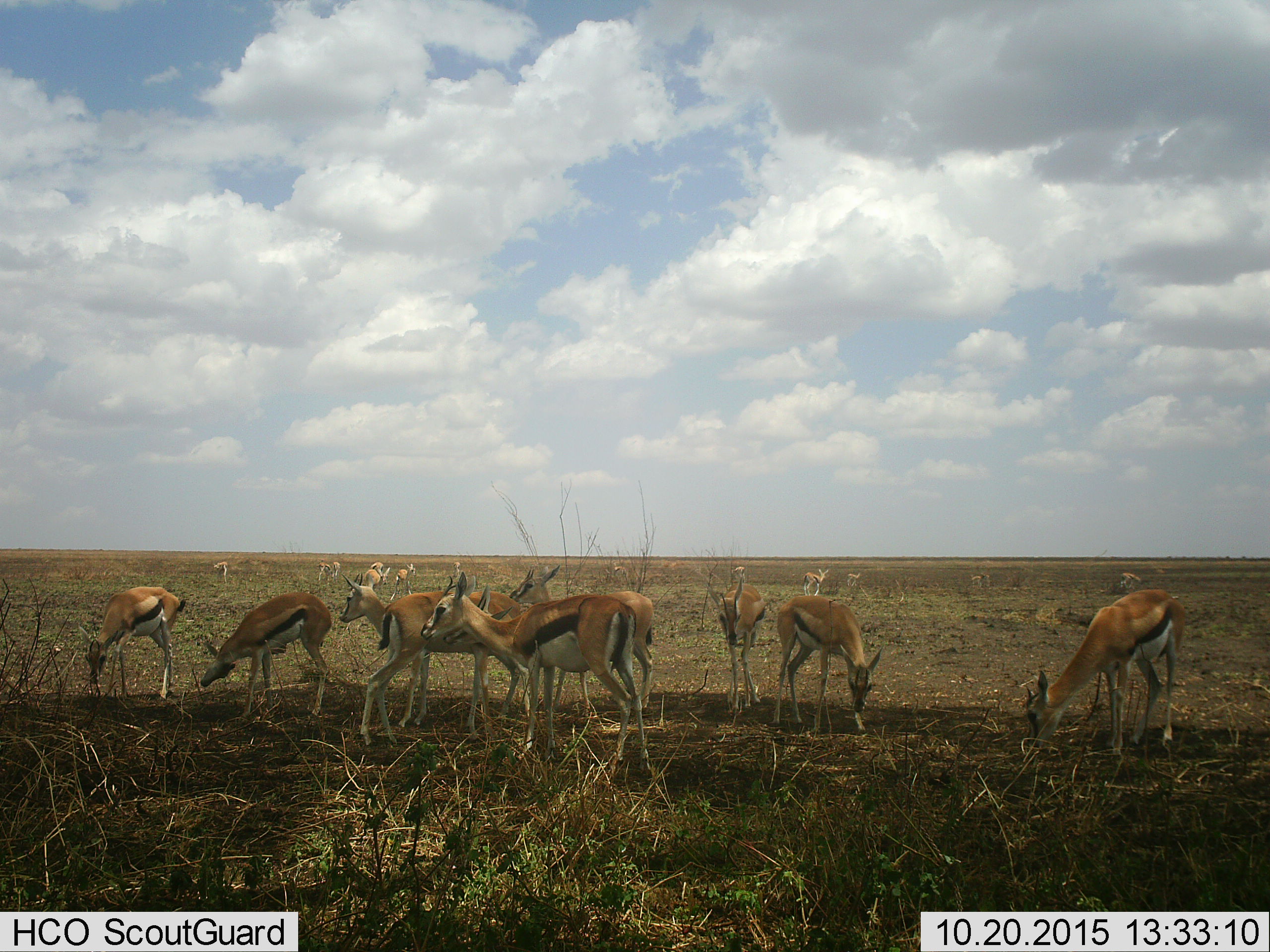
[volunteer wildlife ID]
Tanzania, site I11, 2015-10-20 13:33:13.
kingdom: Animalia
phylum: Chordata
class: Mammalia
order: Artiodactyla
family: Bovidae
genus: Eudorcas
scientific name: Eudorcas thomsonii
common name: thomson's gazelle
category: gazellethomsons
Gazellethomsons (thomson's gazelle) (Eudorcas thomsonii), count 11-50. Behavior (volunteer vote fractions): standing 89%, resting 11%, moving 22%, interacting 11%. Young present (vote fraction): 0%. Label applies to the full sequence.